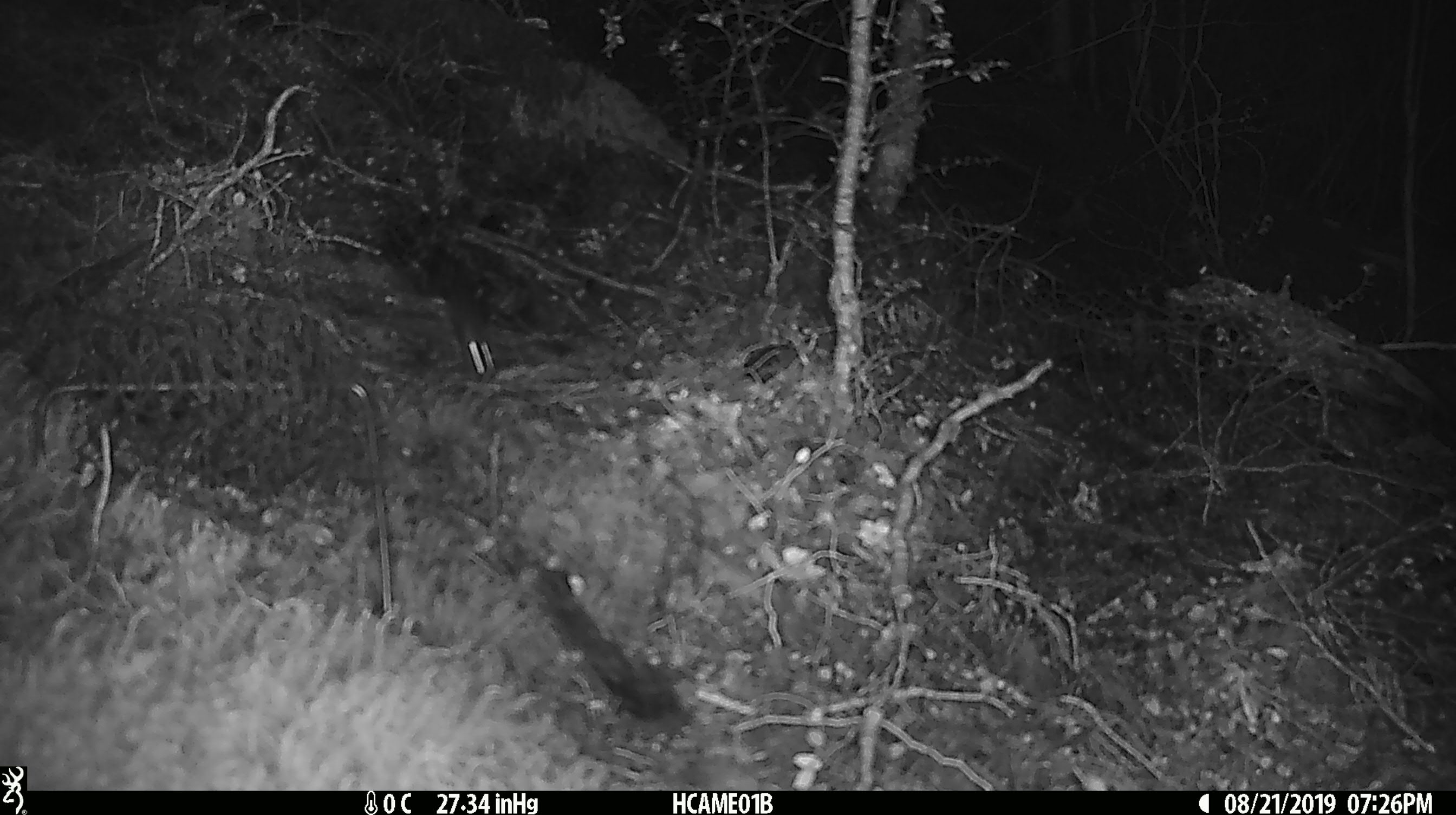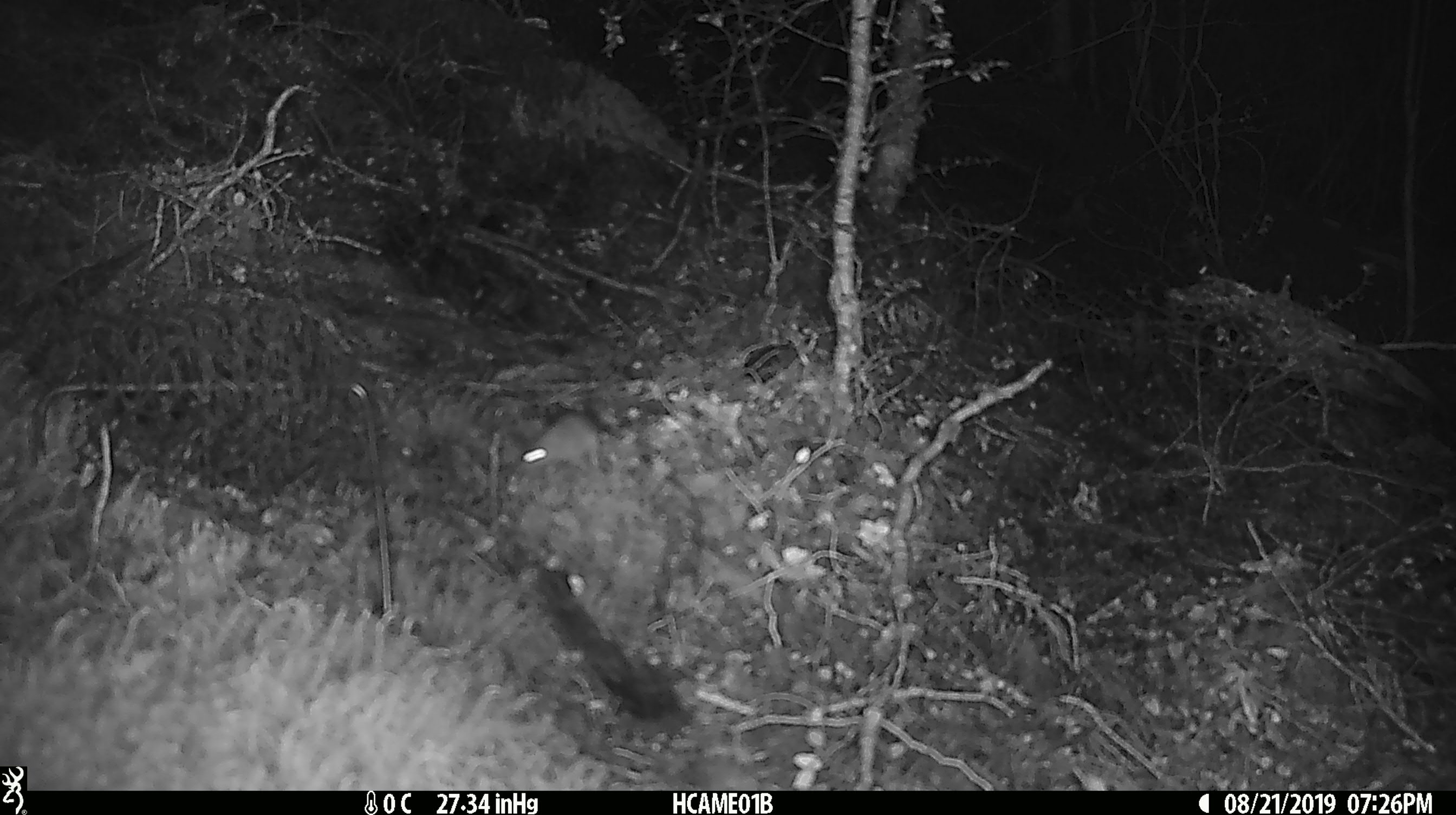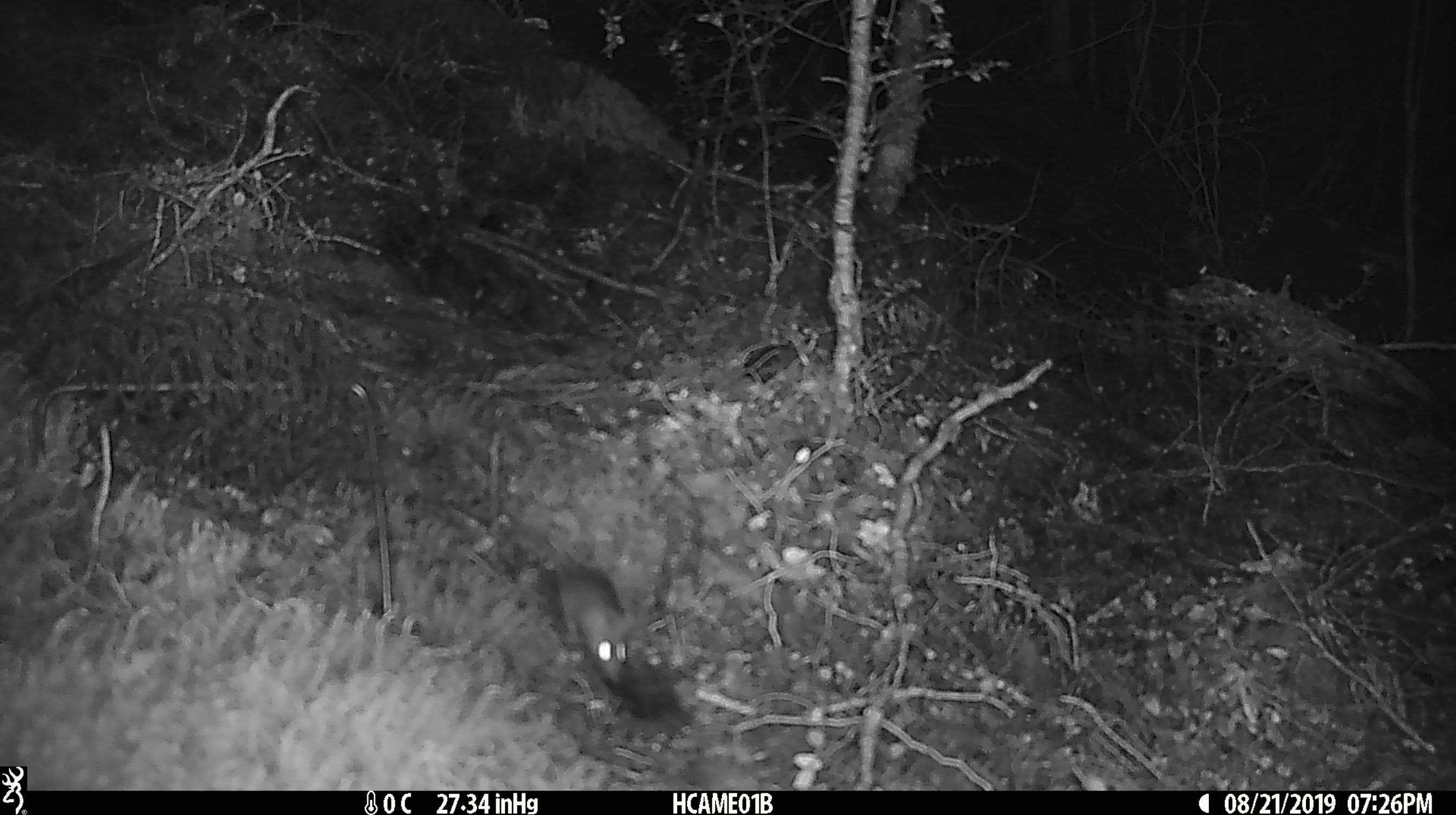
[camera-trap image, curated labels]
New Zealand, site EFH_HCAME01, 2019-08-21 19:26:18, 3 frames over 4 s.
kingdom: Animalia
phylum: Chordata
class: Mammalia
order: Rodentia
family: Muridae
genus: Mus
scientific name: Mus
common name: mouse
Mouse (Mus).